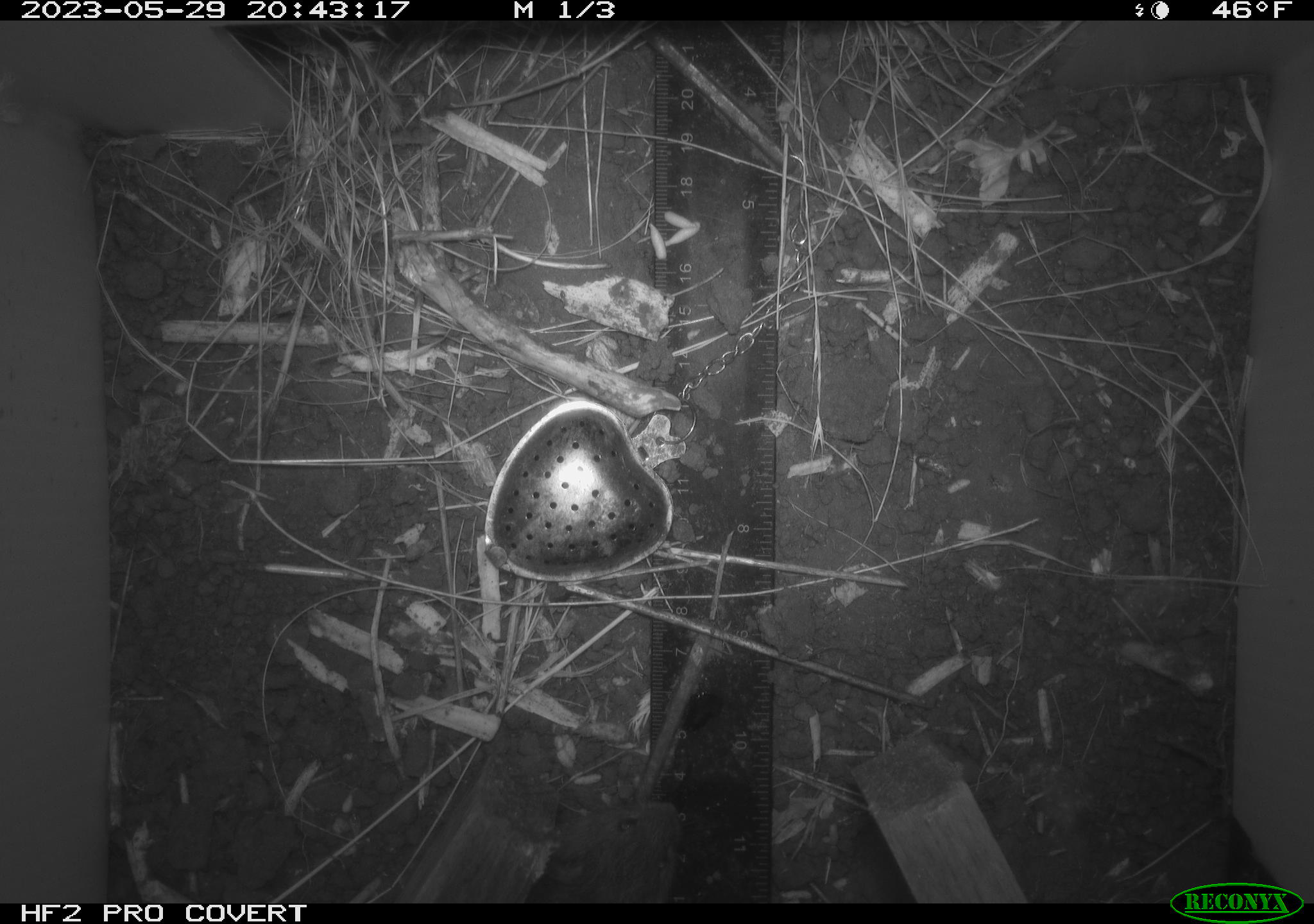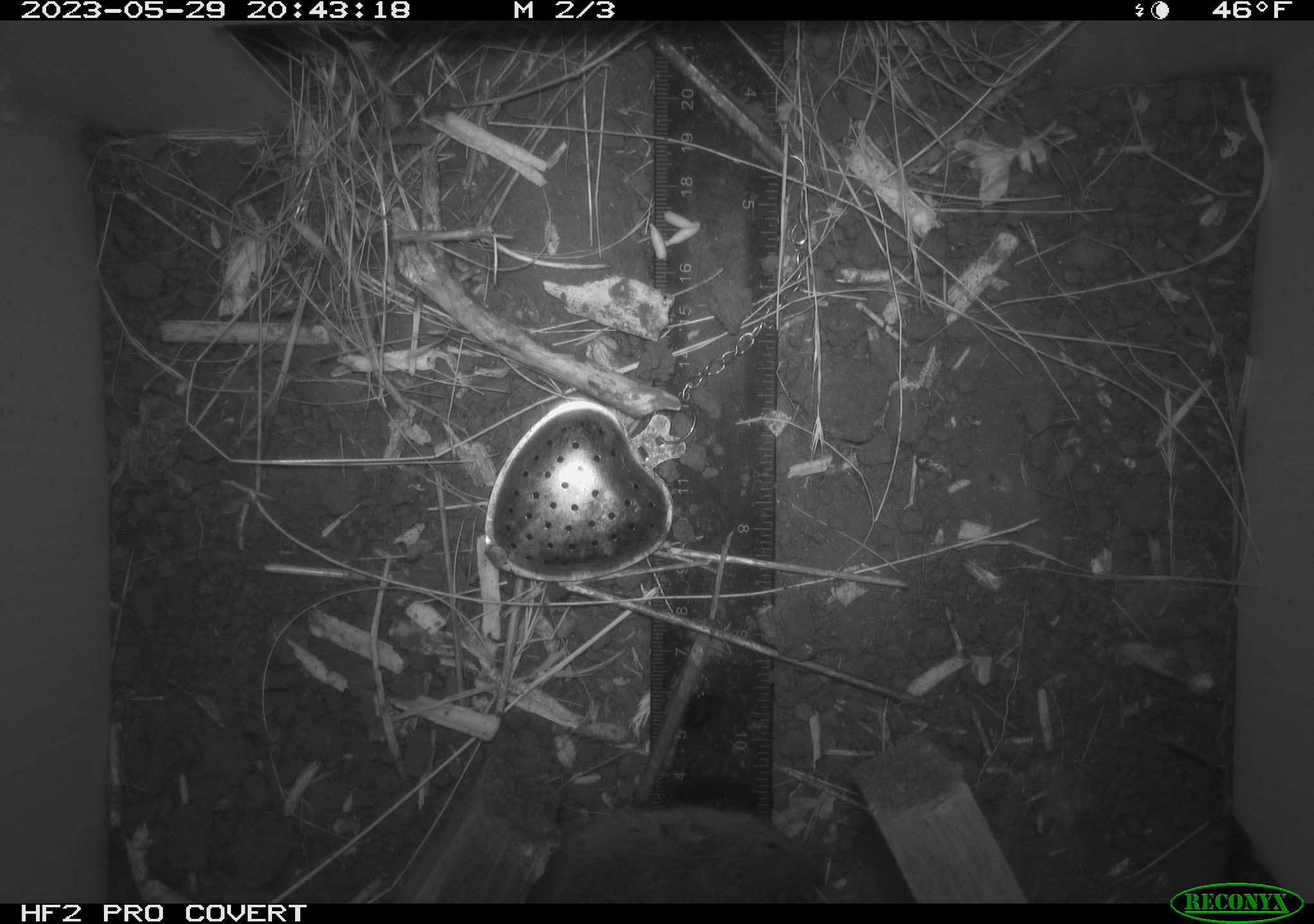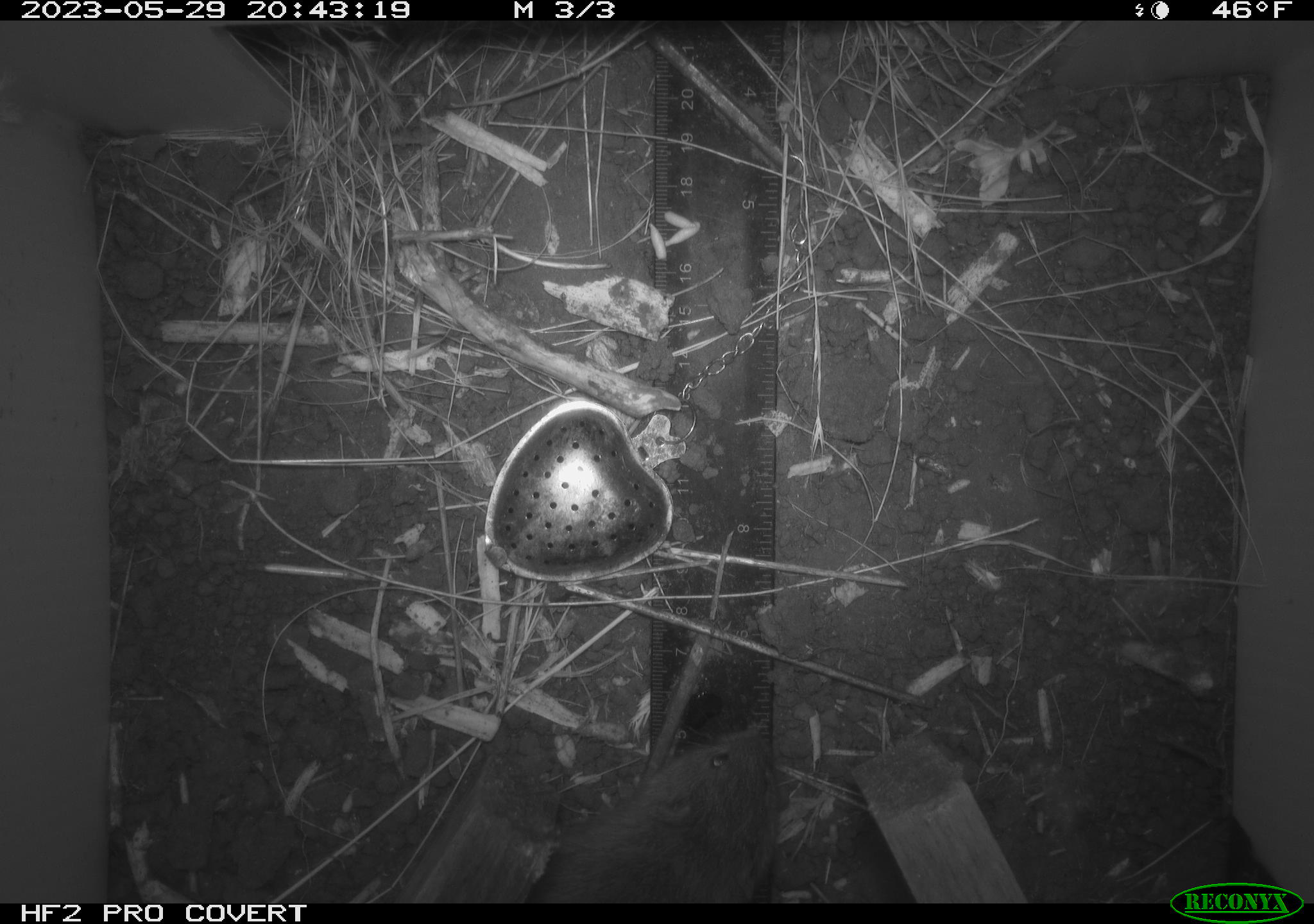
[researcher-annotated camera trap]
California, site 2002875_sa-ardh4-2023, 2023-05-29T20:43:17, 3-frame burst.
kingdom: Animalia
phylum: Chordata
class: Mammalia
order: Rodentia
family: Cricetidae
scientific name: Arvicolinae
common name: voles, lemmings, and muskrats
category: arvicolinae subfamily